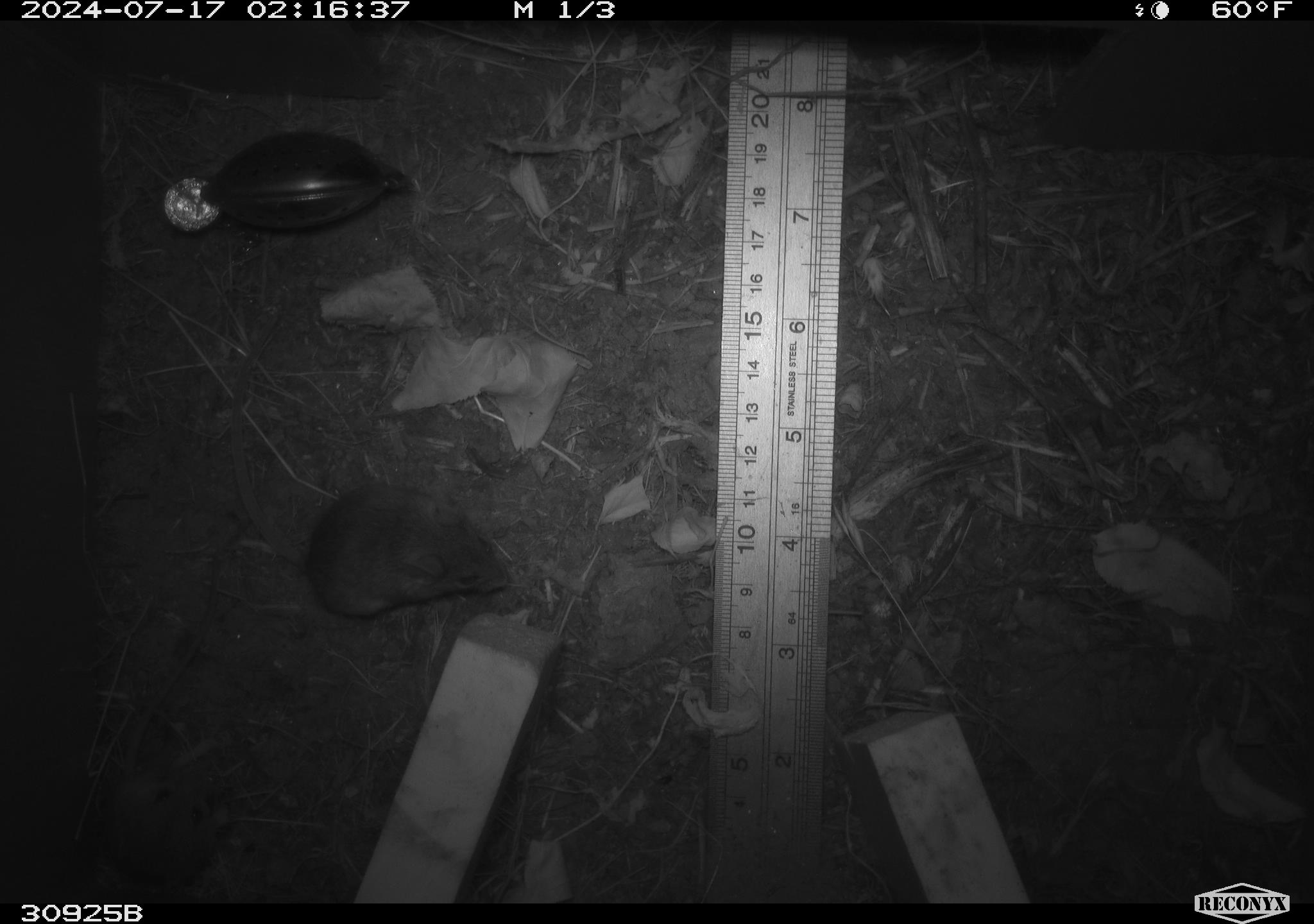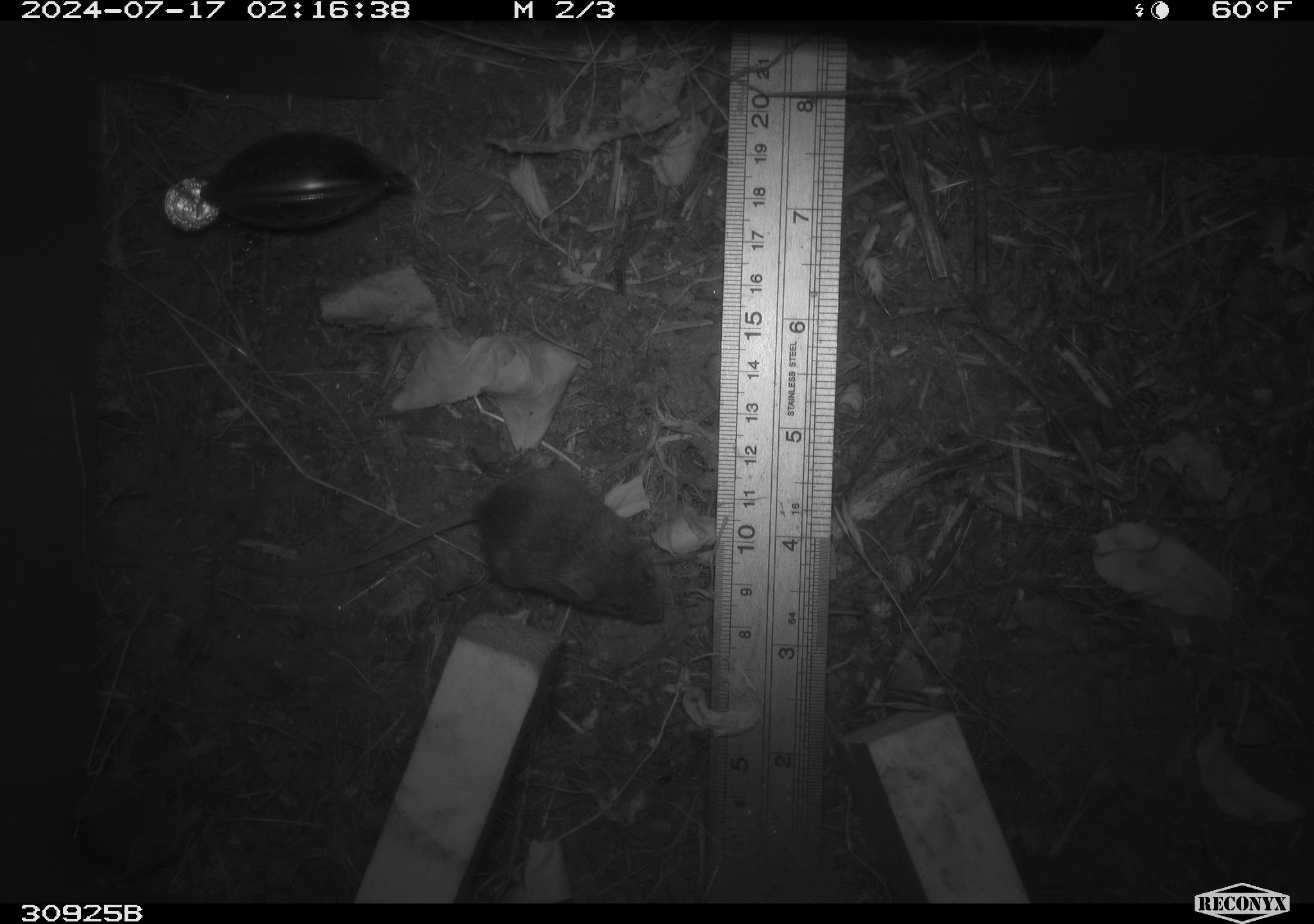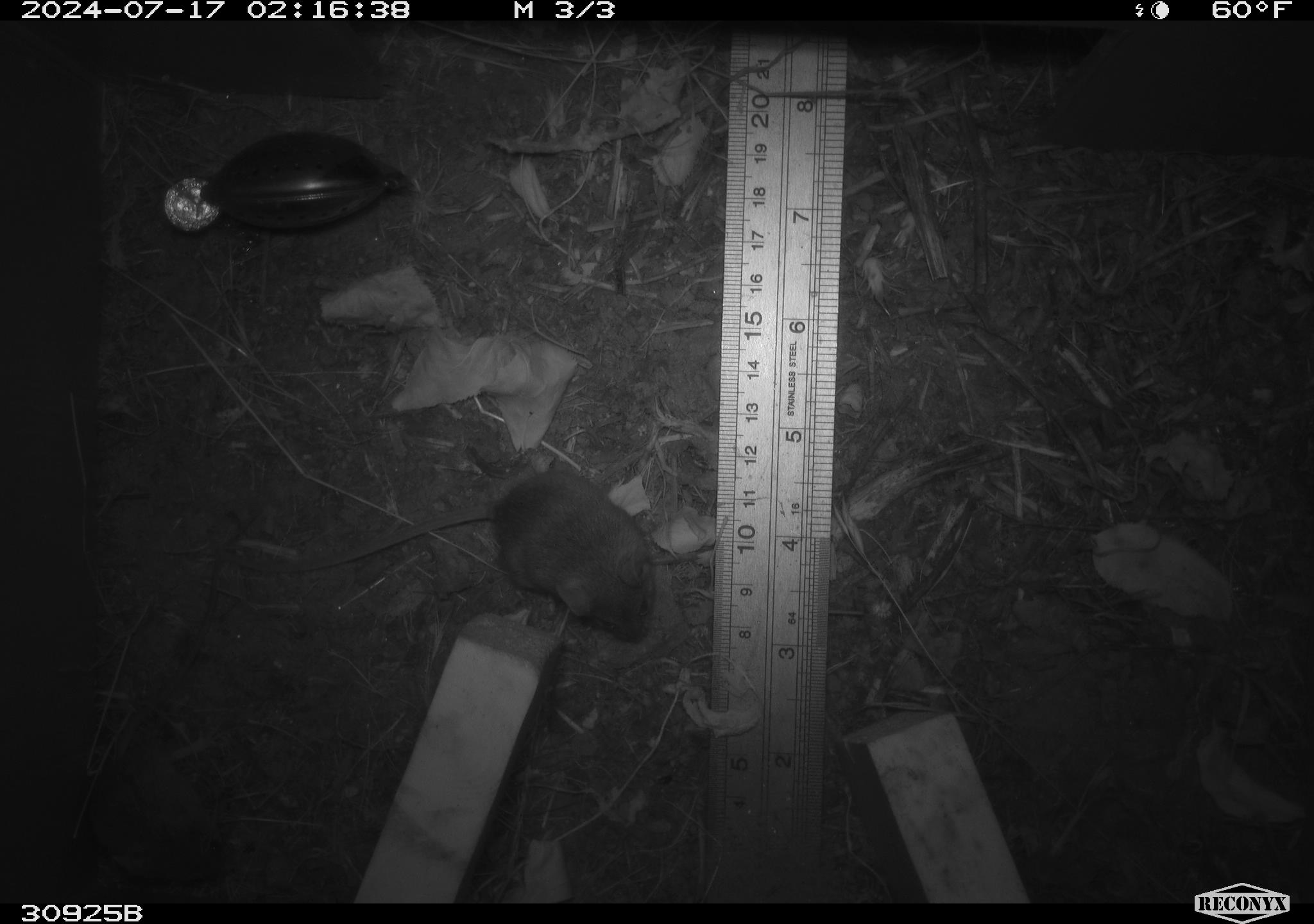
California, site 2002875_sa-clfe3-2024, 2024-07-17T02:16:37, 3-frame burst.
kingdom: Animalia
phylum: Chordata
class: Mammalia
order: Rodentia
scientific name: Rodentia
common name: mouse species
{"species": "mouse species (Rodentia)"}